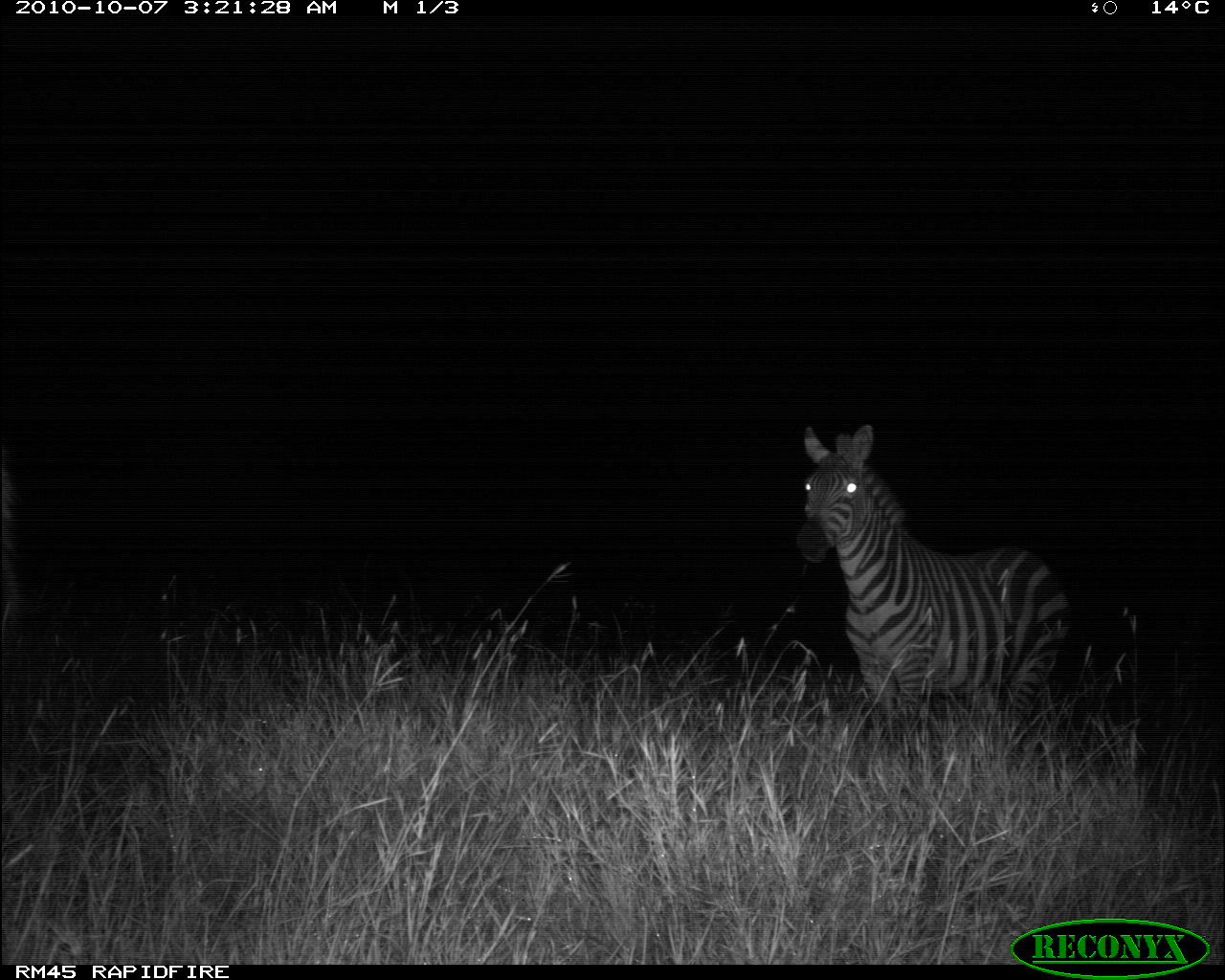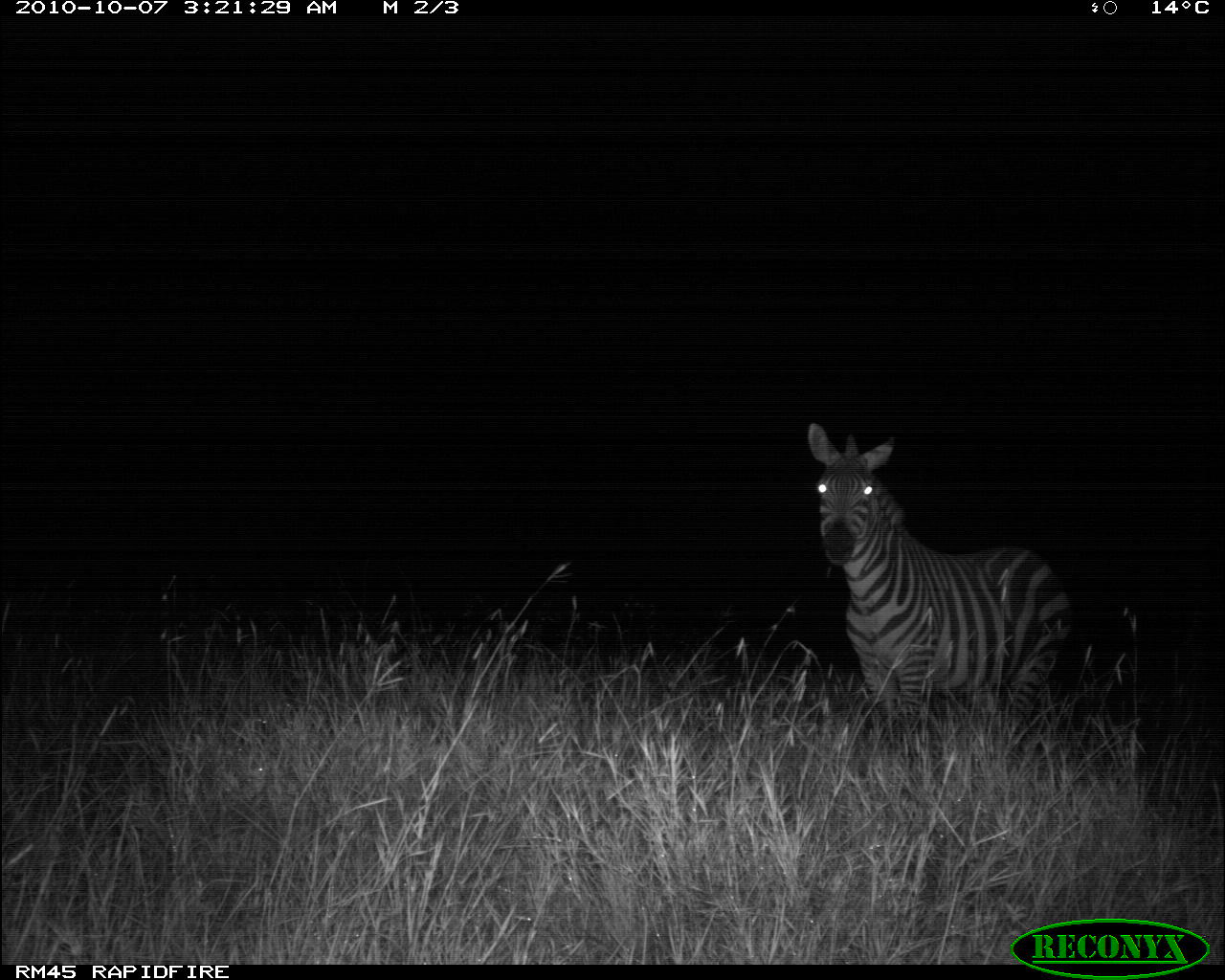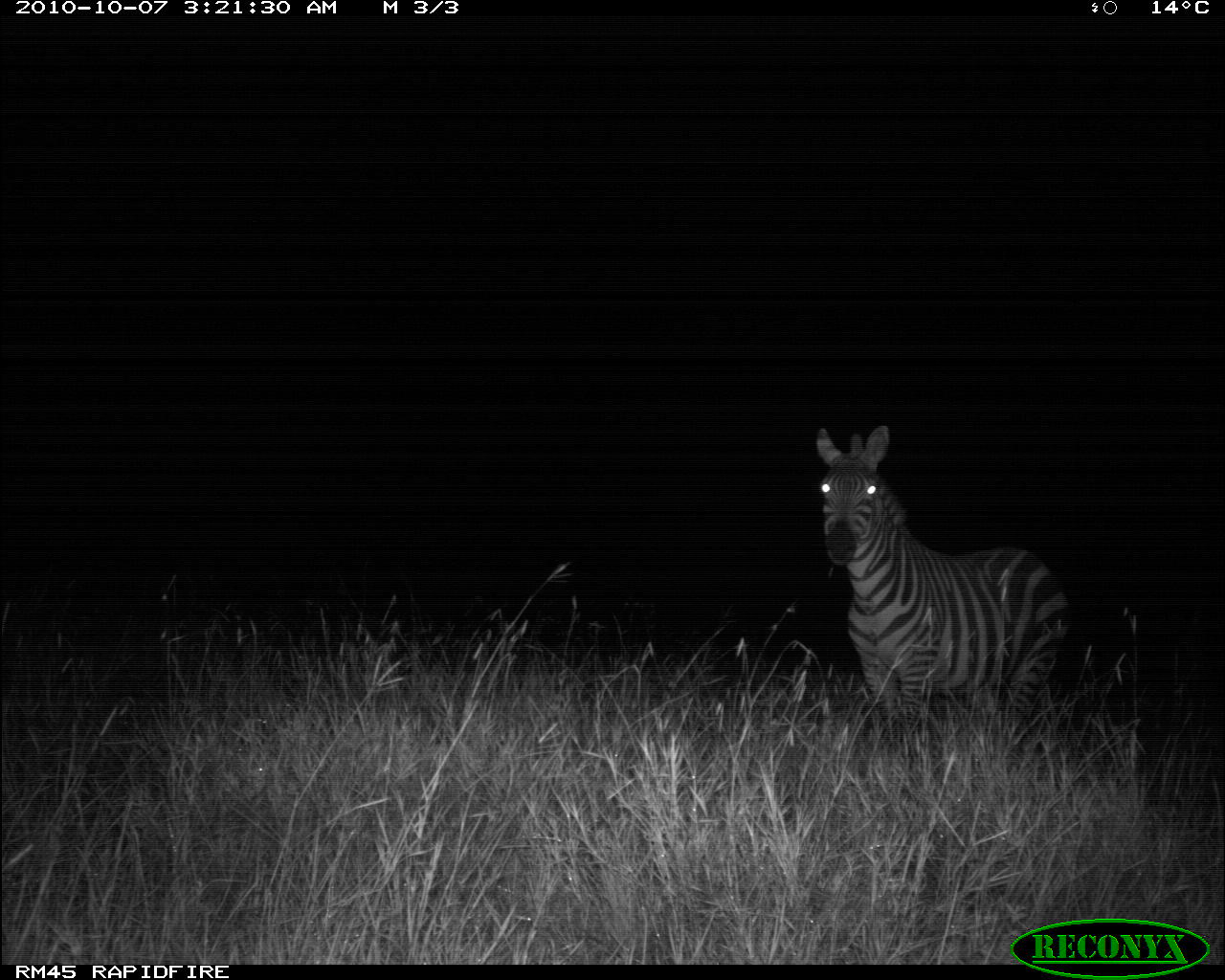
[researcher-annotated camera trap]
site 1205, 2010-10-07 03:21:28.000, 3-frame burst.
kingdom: Animalia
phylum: Chordata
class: Mammalia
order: Perissodactyla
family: Equidae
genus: Equus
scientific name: Equus quagga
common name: plains zebra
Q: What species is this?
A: Equus quagga (plains zebra).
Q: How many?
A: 1.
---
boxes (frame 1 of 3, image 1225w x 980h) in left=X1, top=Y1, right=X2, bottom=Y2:
equus quagga: left=796, top=423, right=1067, bottom=737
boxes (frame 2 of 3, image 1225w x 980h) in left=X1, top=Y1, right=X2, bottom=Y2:
equus quagga: left=808, top=421, right=1073, bottom=728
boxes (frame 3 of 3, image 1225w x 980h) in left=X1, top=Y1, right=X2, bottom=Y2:
equus quagga: left=813, top=424, right=1073, bottom=744